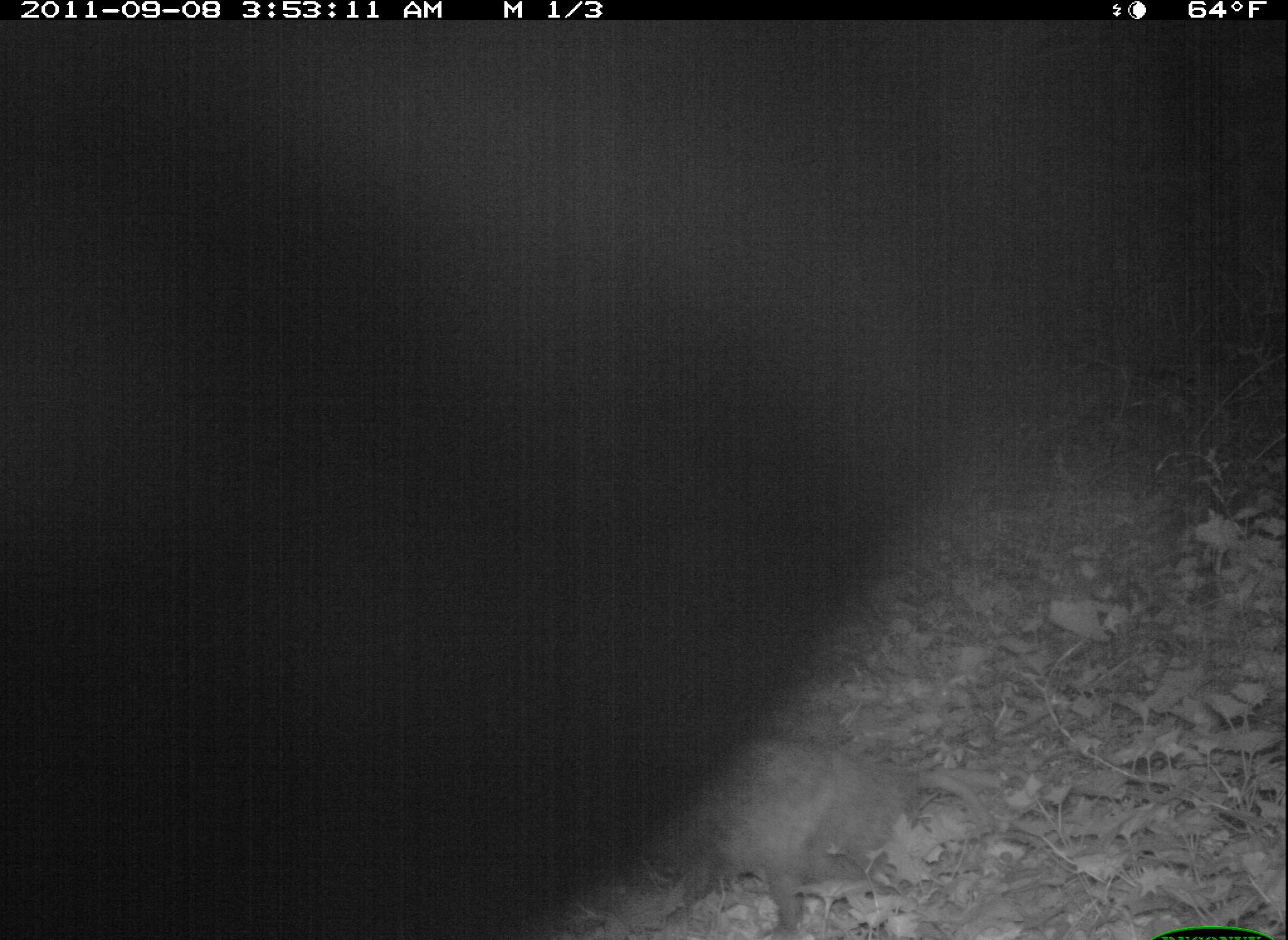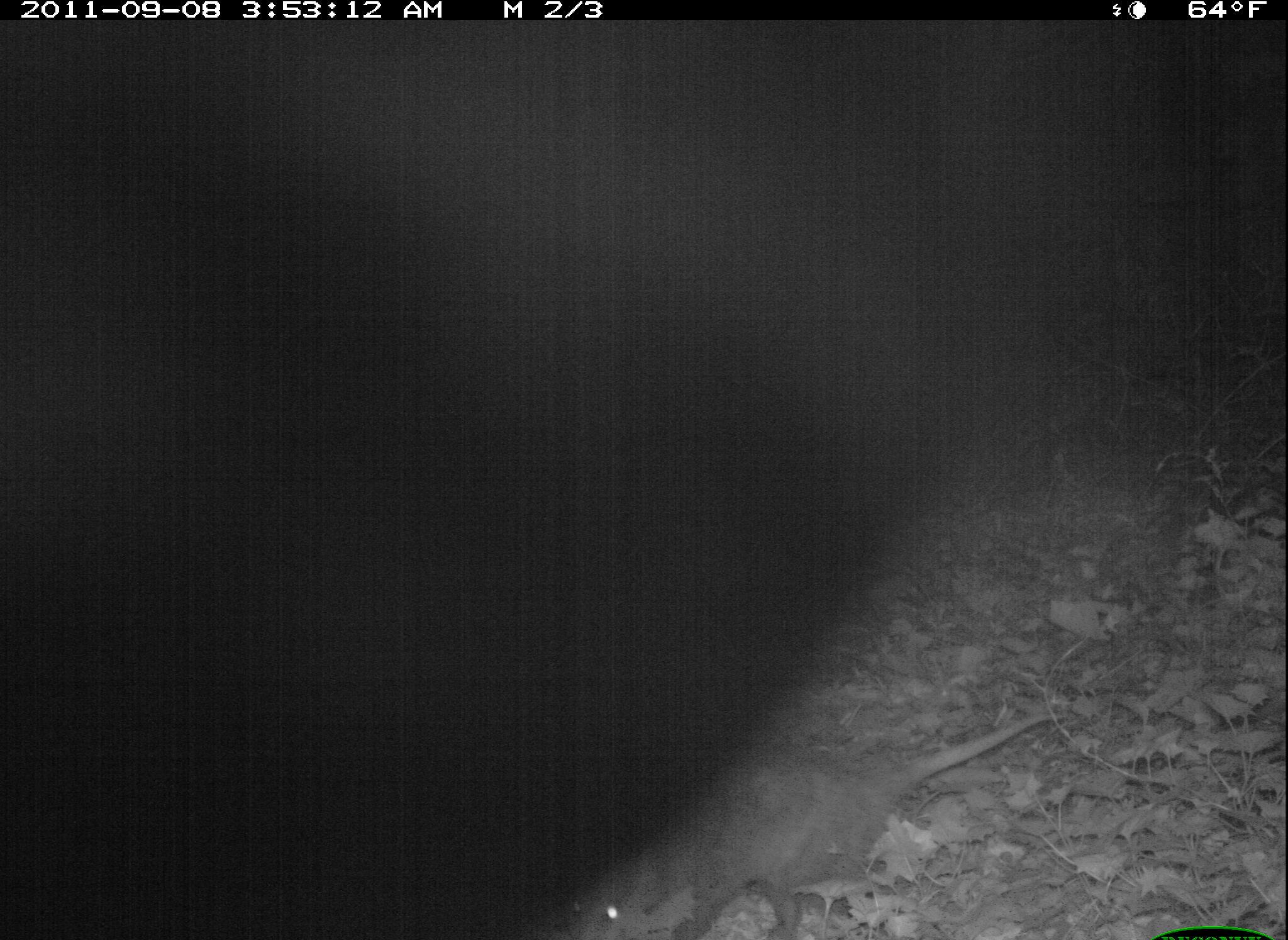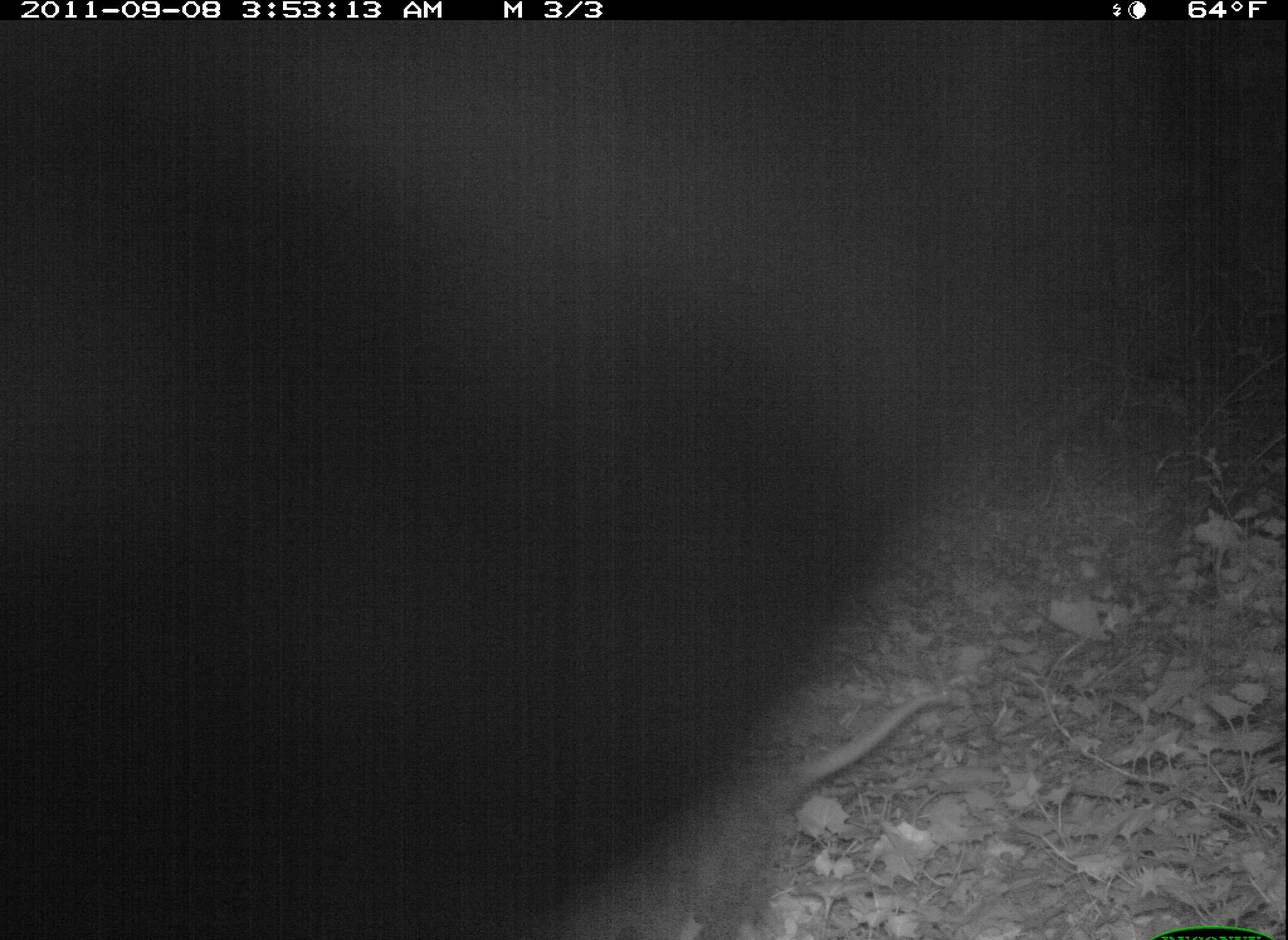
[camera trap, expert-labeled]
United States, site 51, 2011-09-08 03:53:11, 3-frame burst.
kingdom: Animalia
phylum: Chordata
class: Mammalia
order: Didelphimorphia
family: Didelphidae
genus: Didelphis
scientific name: Didelphis virginiana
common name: virginia opossum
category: opossum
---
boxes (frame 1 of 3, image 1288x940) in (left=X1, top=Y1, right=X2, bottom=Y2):
opossum: (left=636, top=704, right=958, bottom=933)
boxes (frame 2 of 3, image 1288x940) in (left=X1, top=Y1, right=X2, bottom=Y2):
opossum: (left=559, top=701, right=1085, bottom=940)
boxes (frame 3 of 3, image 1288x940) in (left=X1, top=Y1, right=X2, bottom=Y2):
opossum: (left=543, top=689, right=953, bottom=940)